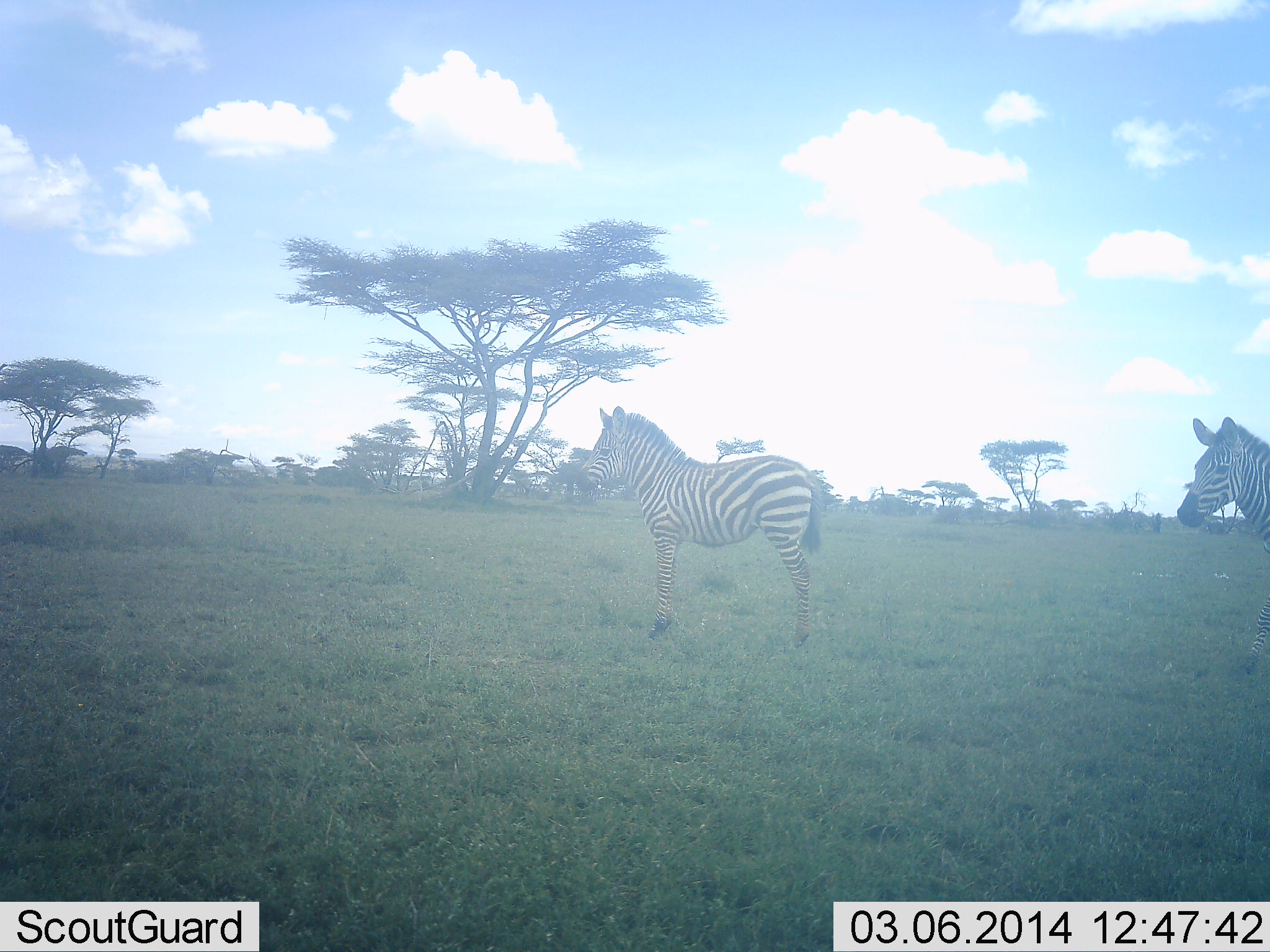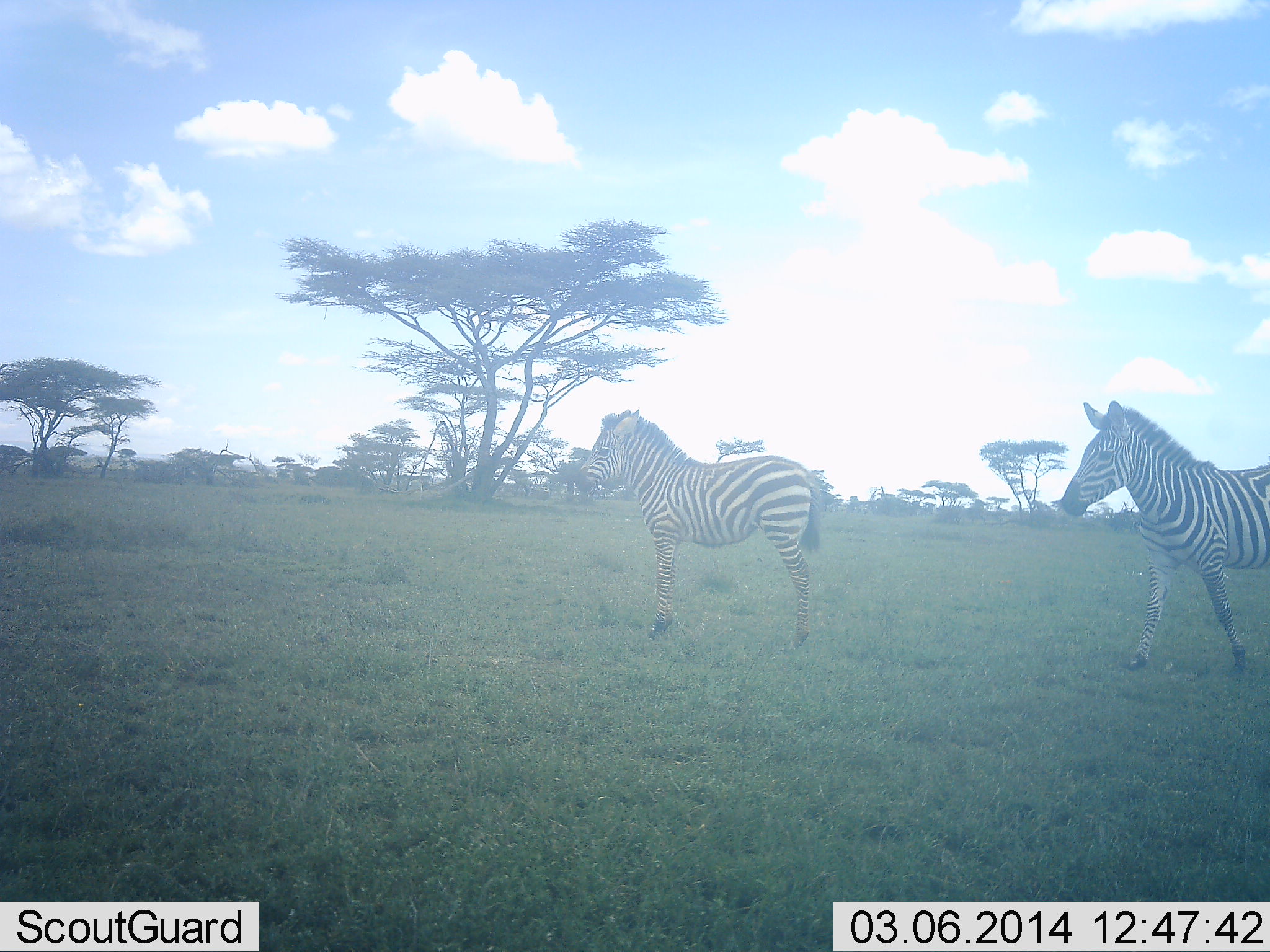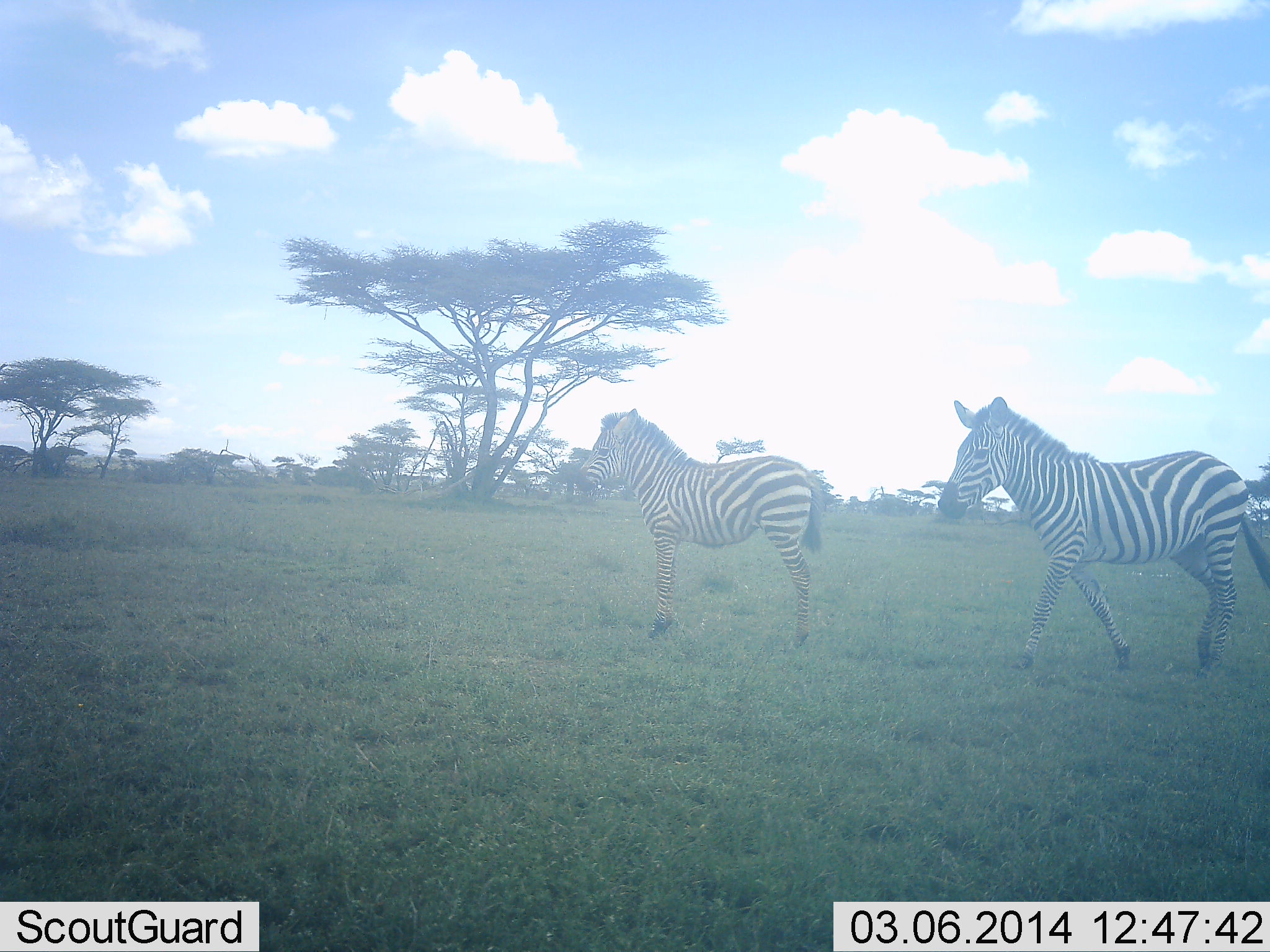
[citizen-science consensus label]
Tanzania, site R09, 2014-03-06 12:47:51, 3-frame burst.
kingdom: Animalia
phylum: Chordata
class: Mammalia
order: Perissodactyla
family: Equidae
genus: Equus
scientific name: Equus quagga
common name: plains zebra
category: zebra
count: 2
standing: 90%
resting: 0%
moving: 90%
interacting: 0%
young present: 30%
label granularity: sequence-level